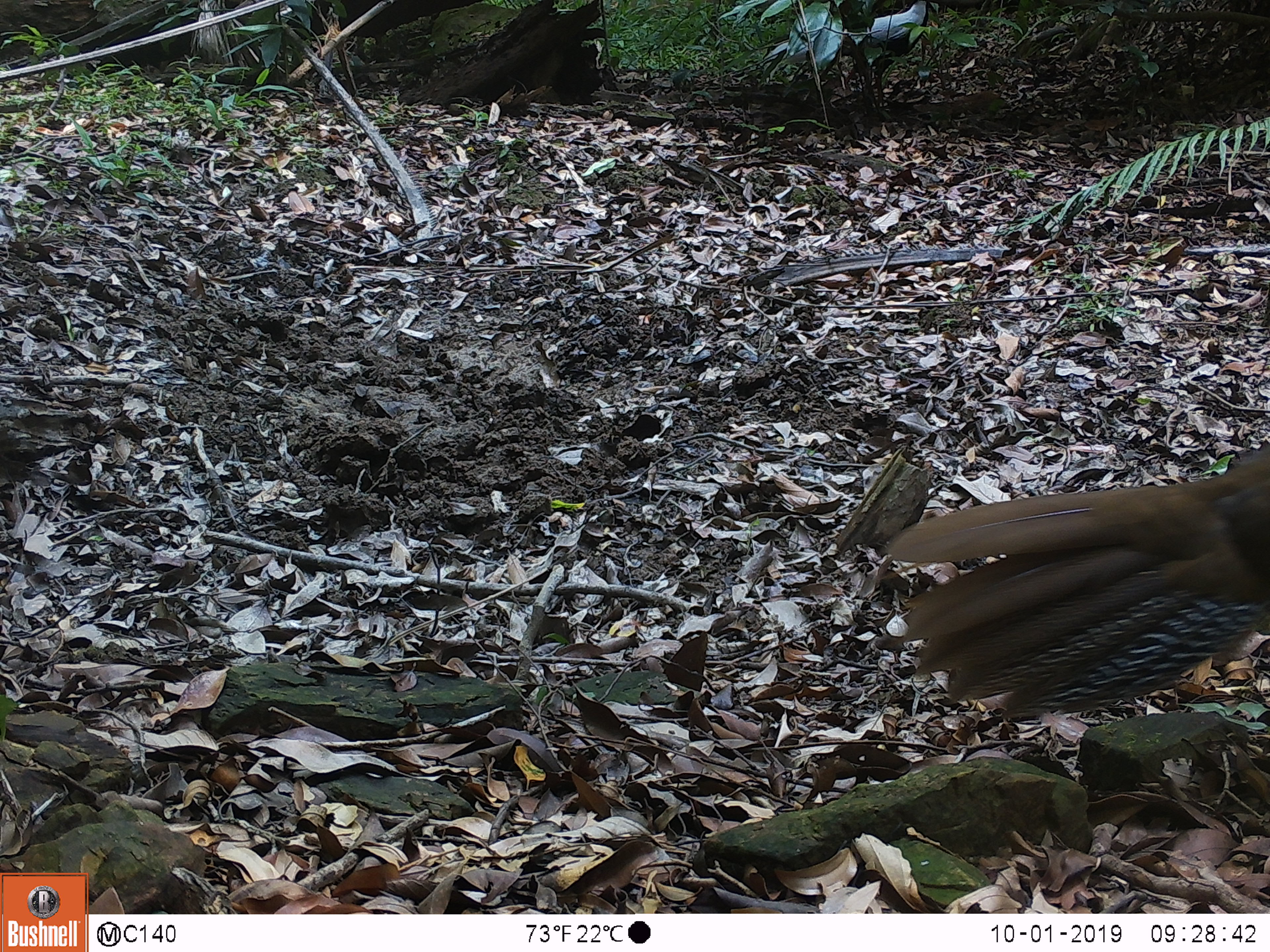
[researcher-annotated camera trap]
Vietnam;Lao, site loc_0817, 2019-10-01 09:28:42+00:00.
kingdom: Animalia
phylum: Chordata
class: Aves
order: Galliformes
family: Phasianidae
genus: Lophura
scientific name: Lophura nycthemera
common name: silver pheasant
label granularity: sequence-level